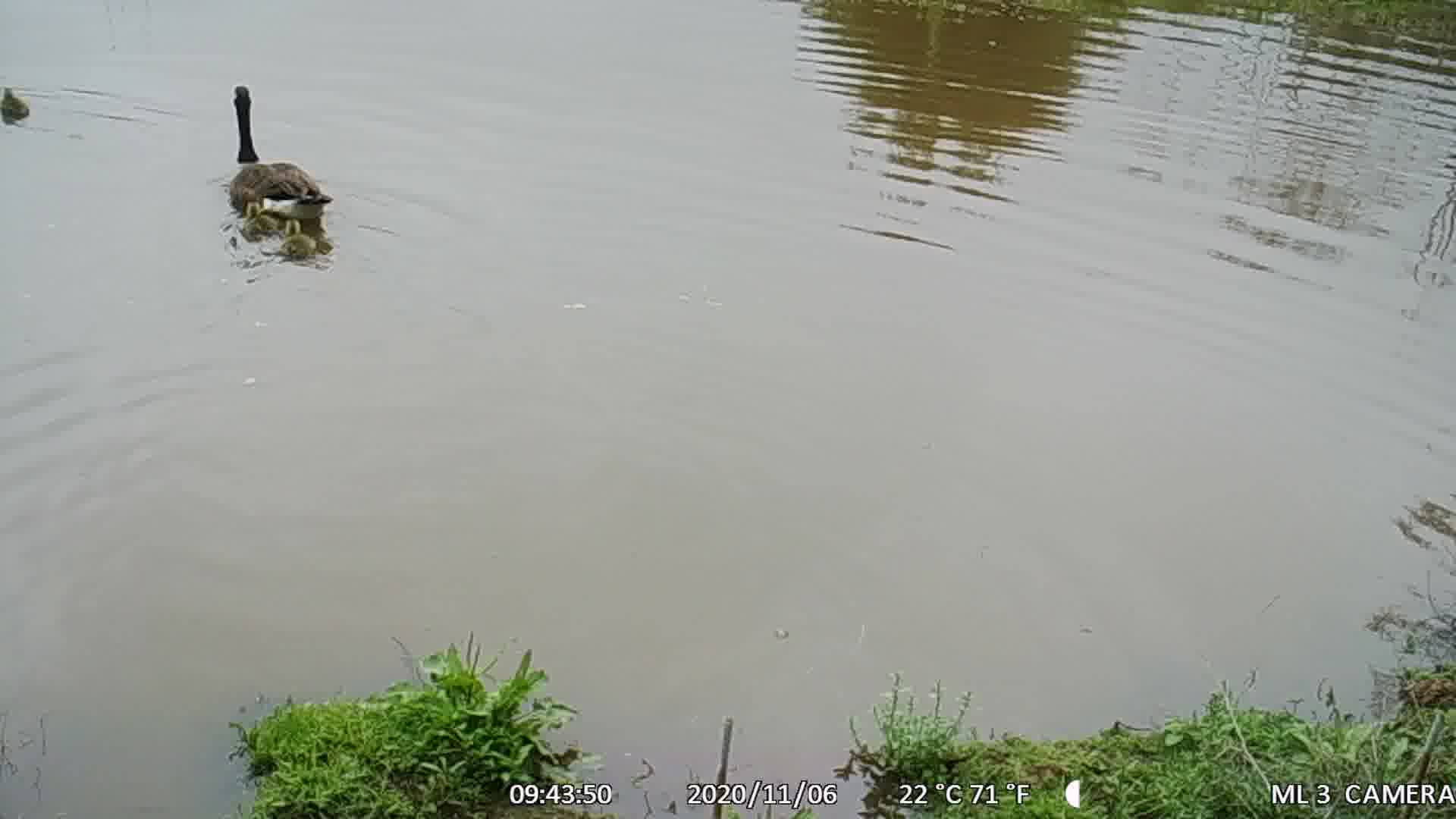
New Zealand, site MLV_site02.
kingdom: Animalia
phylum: Chordata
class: Aves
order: Anseriformes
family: Anatidae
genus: Branta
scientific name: Branta canadensis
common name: canada goose